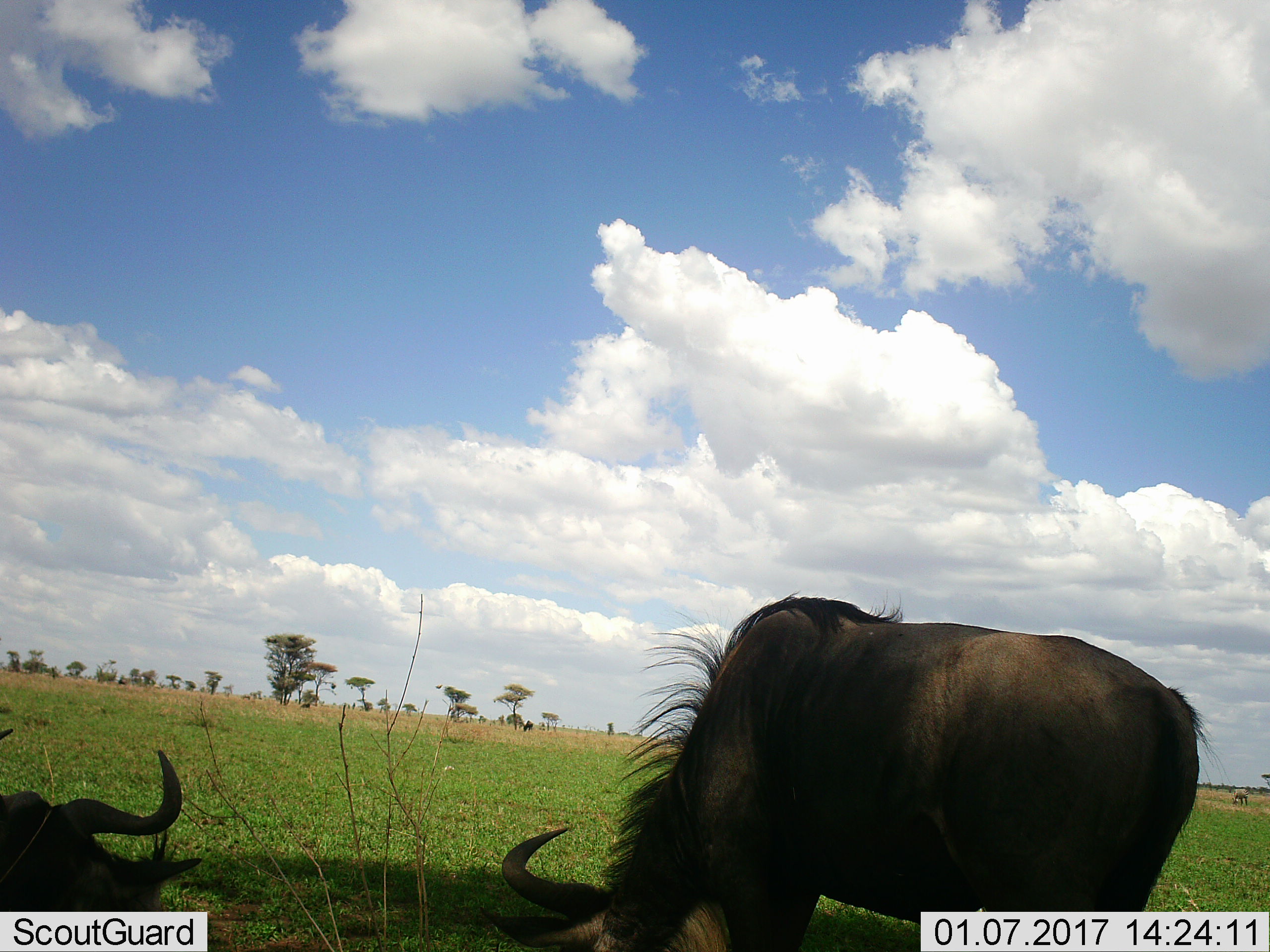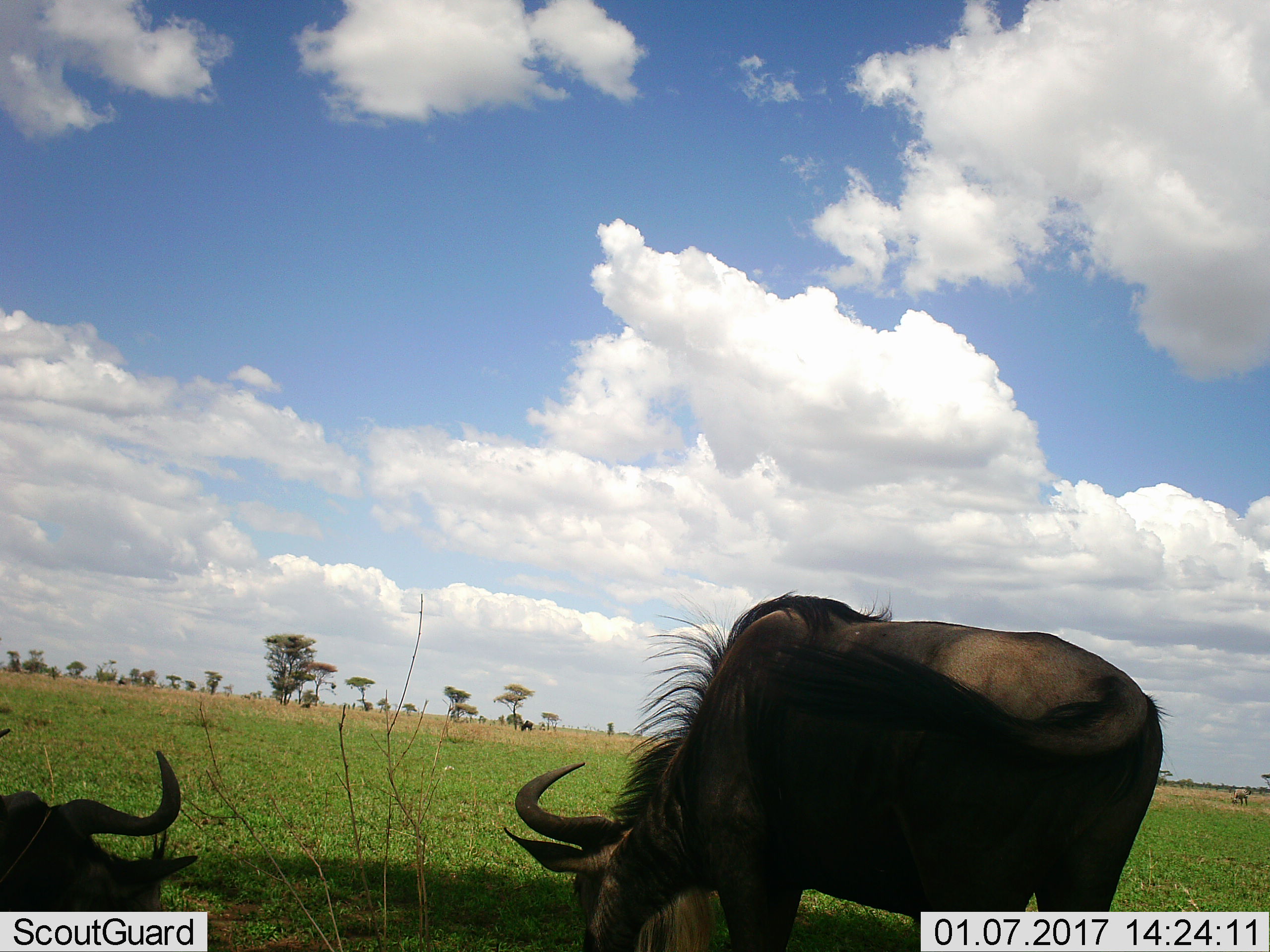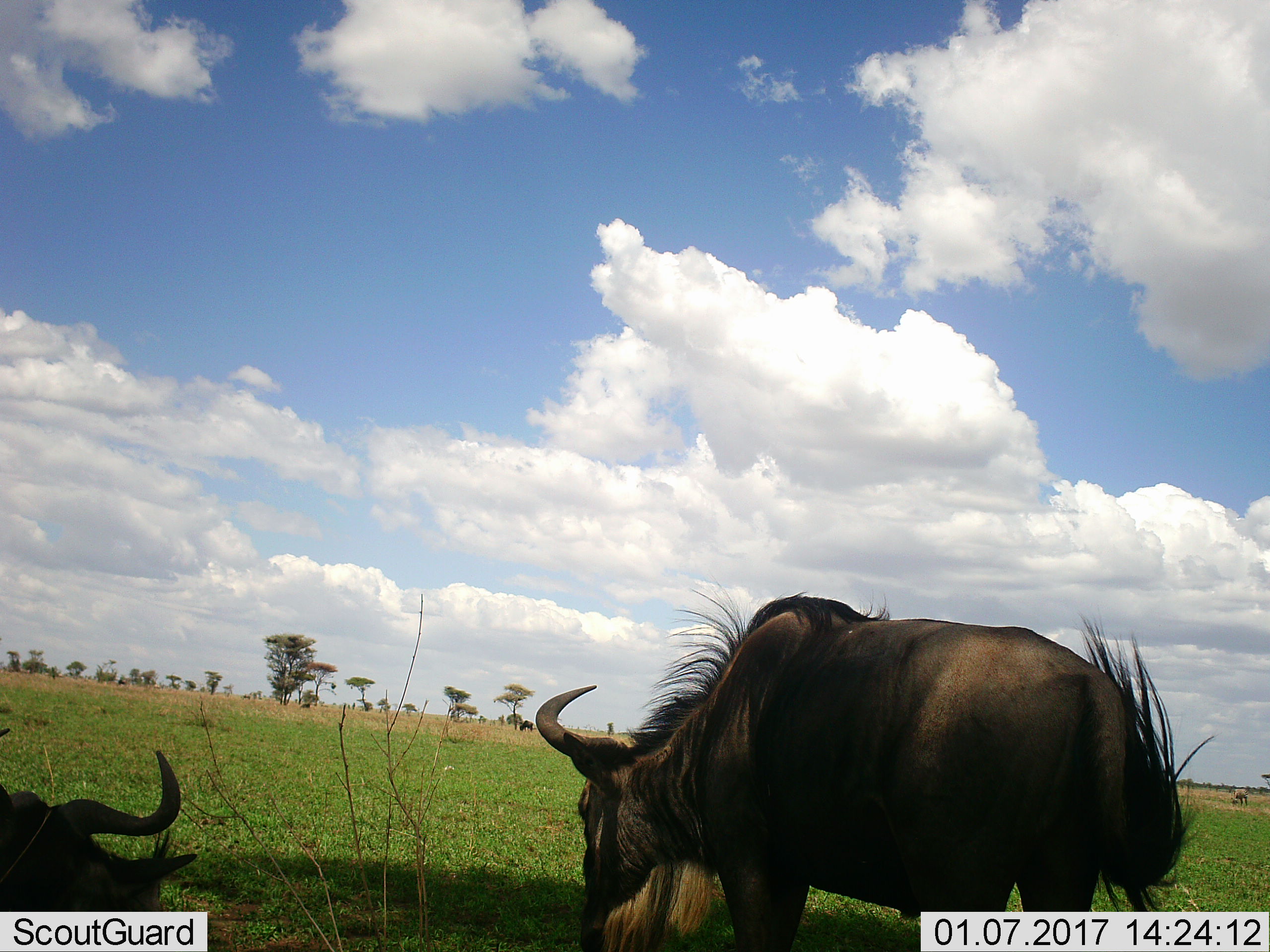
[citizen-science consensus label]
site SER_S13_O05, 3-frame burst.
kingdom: Animalia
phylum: Chordata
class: Mammalia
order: Artiodactyla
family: Bovidae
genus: Connochaetes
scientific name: Connochaetes taurinus taurinus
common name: blue wildebeest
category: wildebeestblue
Wildebeestblue (blue wildebeest) (Connochaetes taurinus taurinus), count 2. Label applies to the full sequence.